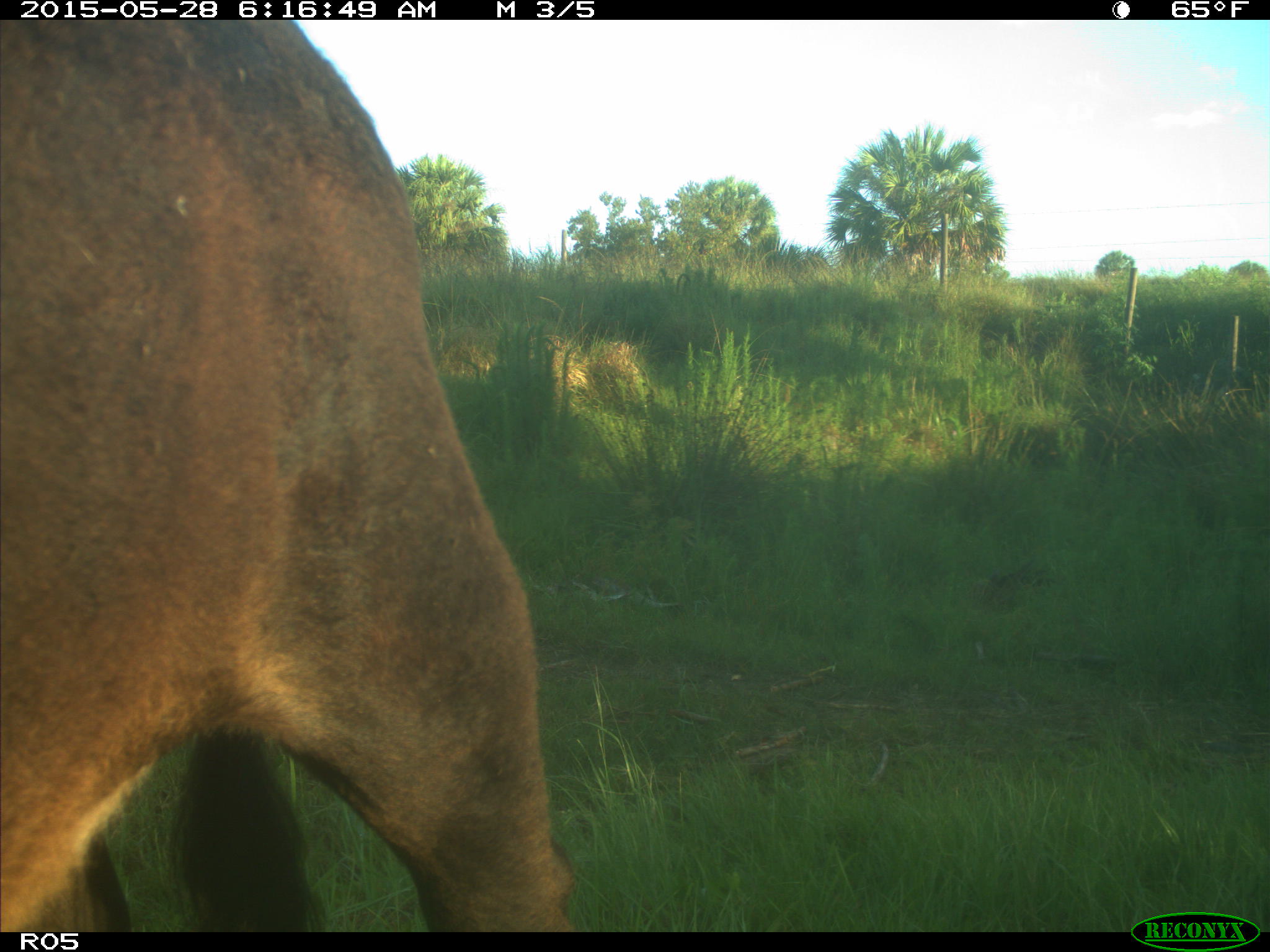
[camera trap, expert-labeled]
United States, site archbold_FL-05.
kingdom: Animalia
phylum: Chordata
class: Mammalia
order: Artiodactyla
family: Bovidae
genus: Bos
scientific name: Bos taurus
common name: domestic cow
Bos taurus (domestic cow).